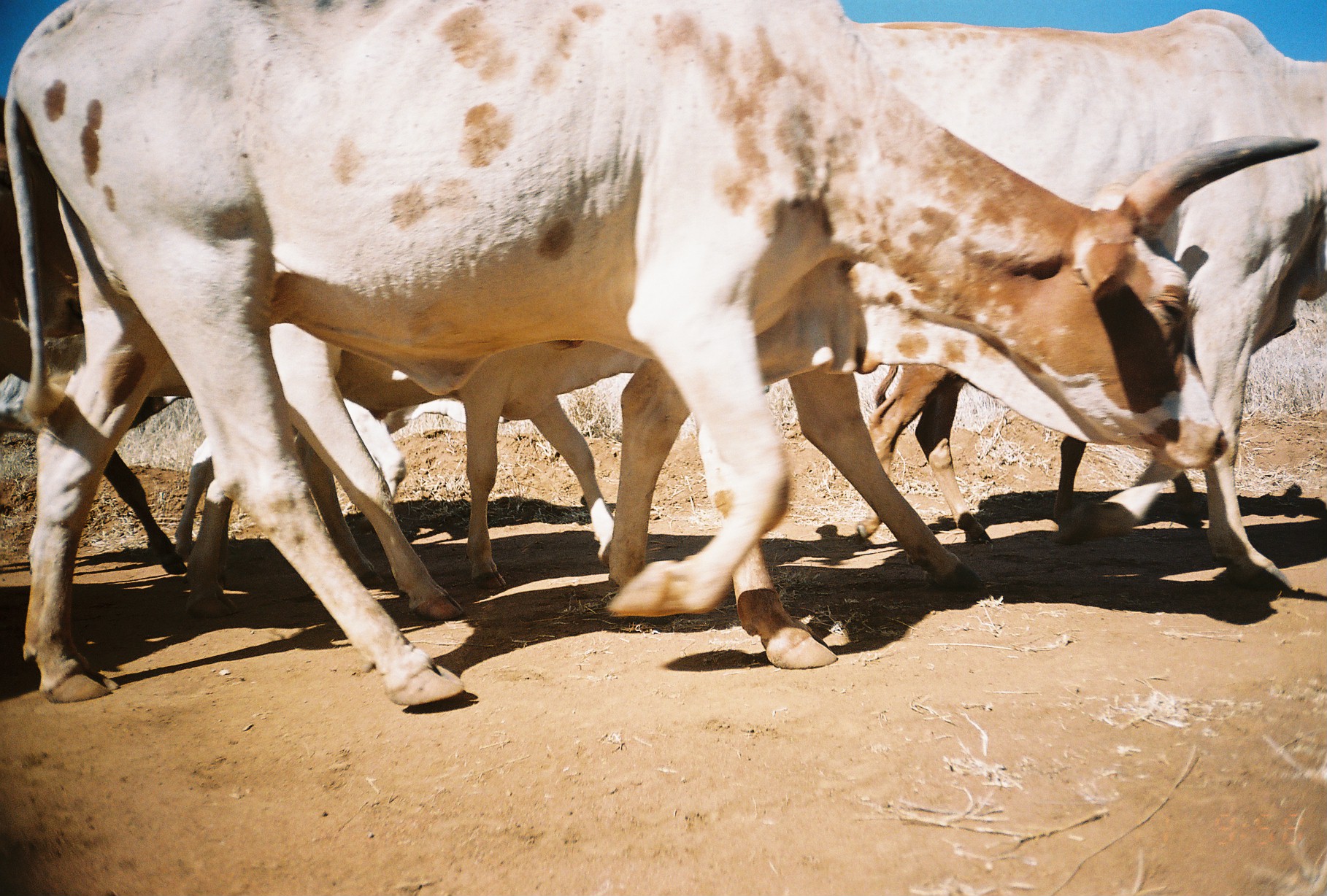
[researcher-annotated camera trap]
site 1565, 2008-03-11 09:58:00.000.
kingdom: Animalia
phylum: Chordata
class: Mammalia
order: Artiodactyla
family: Bovidae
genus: Bos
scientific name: Bos taurus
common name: domestic cattle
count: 5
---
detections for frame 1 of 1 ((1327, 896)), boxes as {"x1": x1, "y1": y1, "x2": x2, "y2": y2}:
bos taurus: {"x1": 0, "y1": 0, "x2": 1319, "y2": 711}; {"x1": 599, "y1": 0, "x2": 1325, "y2": 598}; {"x1": 168, "y1": 301, "x2": 985, "y2": 623}; {"x1": 170, "y1": 340, "x2": 643, "y2": 587}; {"x1": 1, "y1": 96, "x2": 189, "y2": 575}; {"x1": 848, "y1": 351, "x2": 1197, "y2": 544}